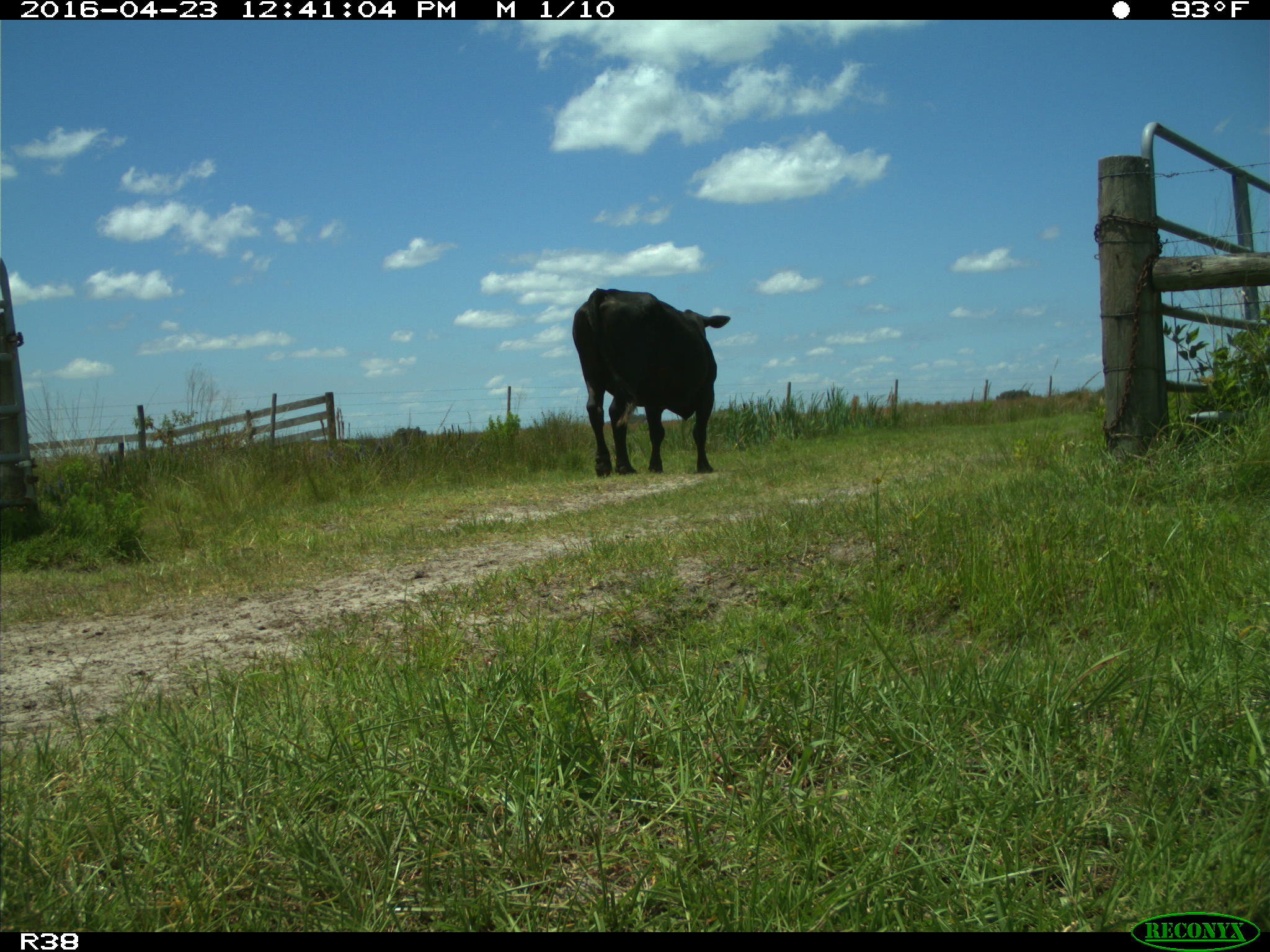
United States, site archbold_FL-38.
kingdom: Animalia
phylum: Chordata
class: Mammalia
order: Artiodactyla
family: Bovidae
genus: Bos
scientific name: Bos taurus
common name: domestic cow